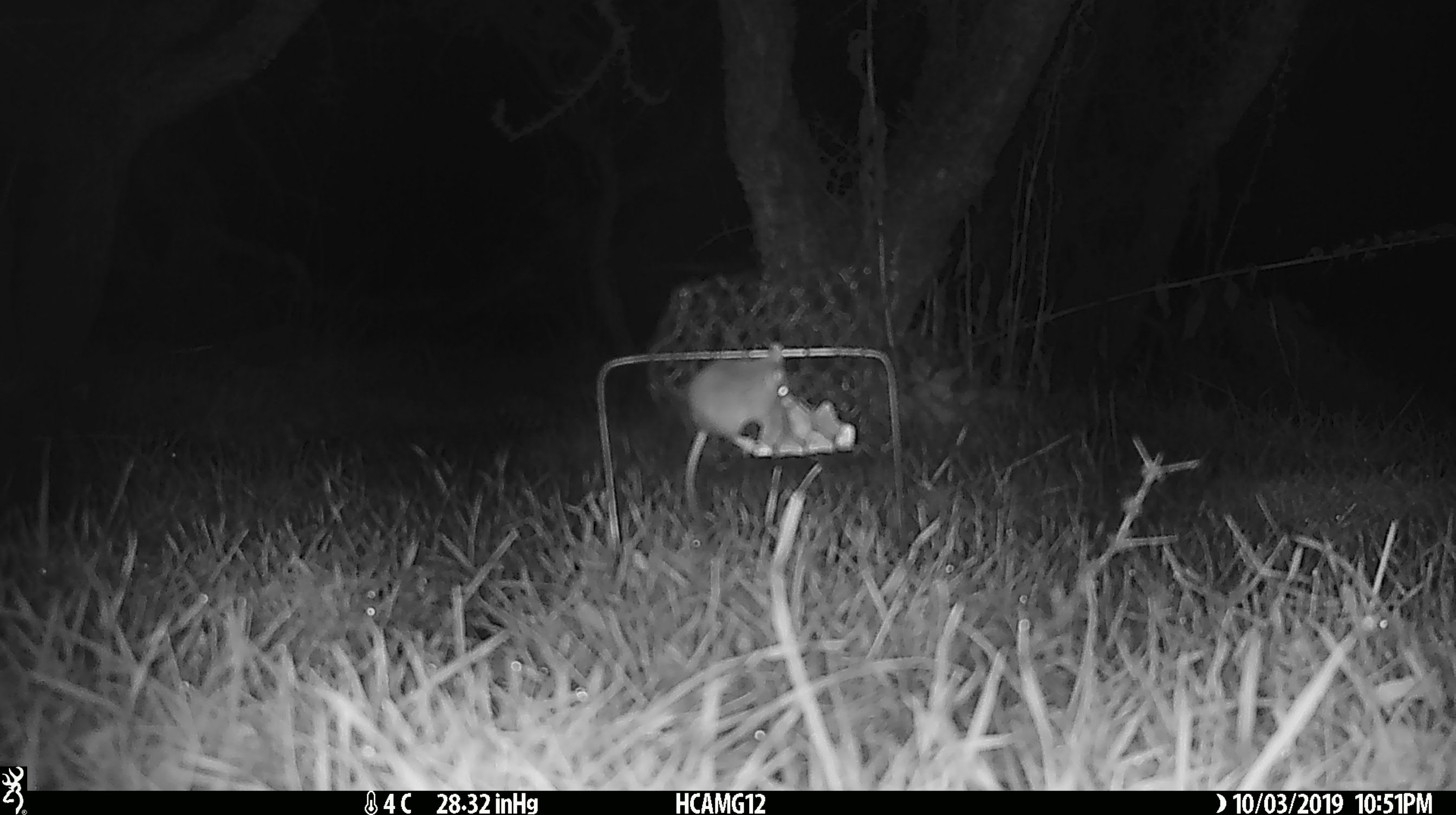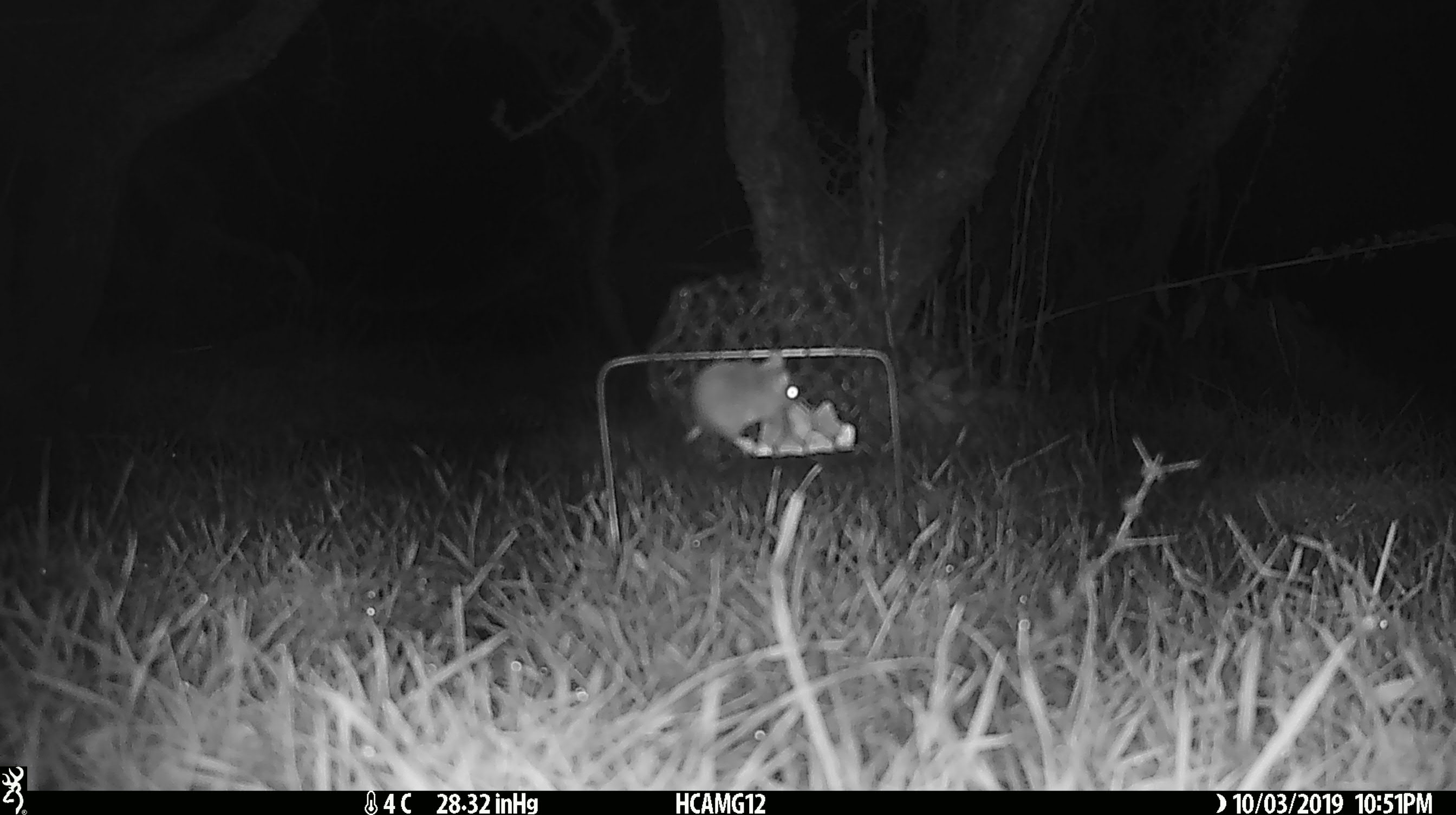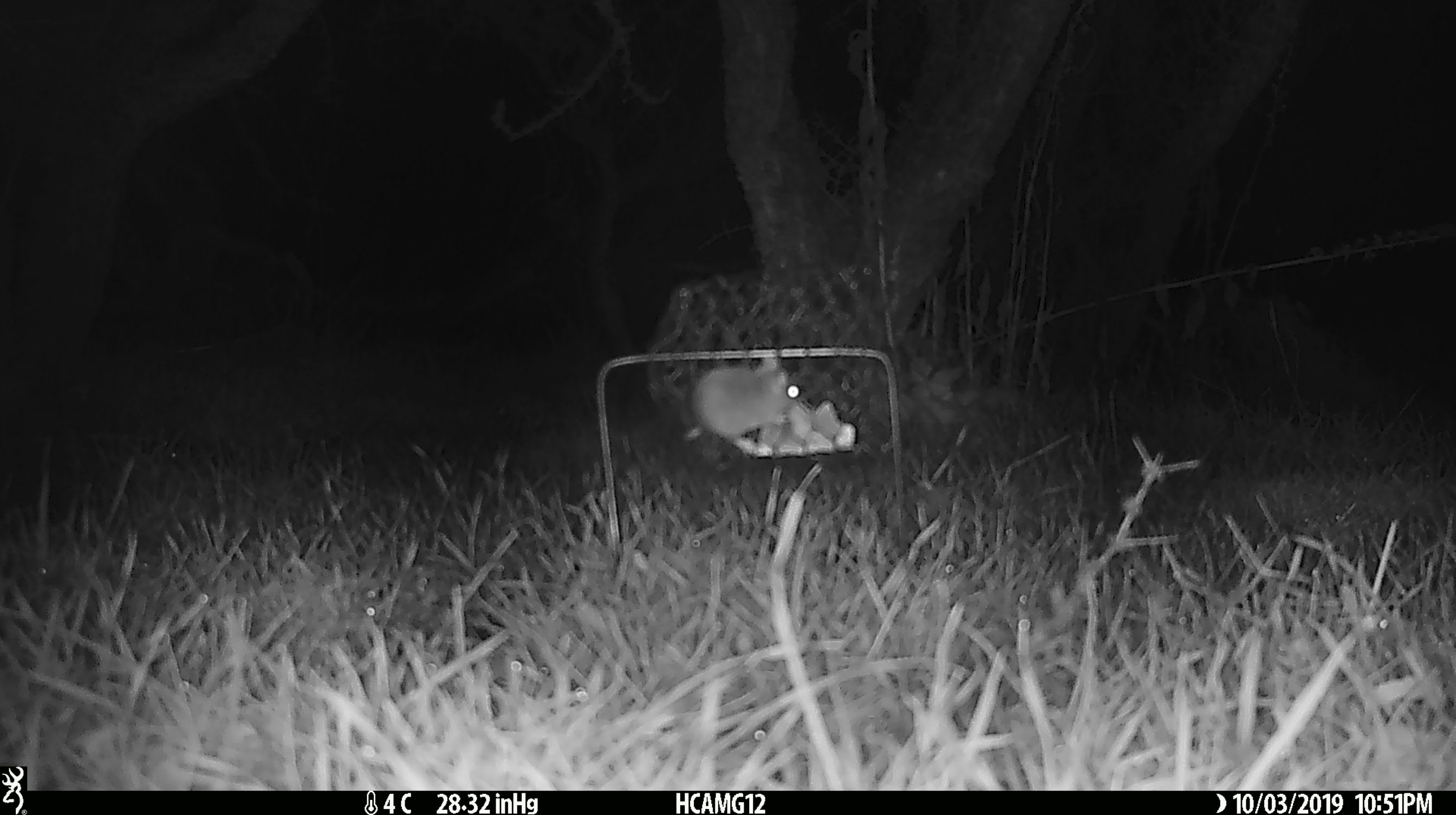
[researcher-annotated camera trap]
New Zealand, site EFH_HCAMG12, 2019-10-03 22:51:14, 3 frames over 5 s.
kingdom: Animalia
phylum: Chordata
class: Mammalia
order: Rodentia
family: Muridae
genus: Mus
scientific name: Mus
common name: mouse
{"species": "mouse (Mus)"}